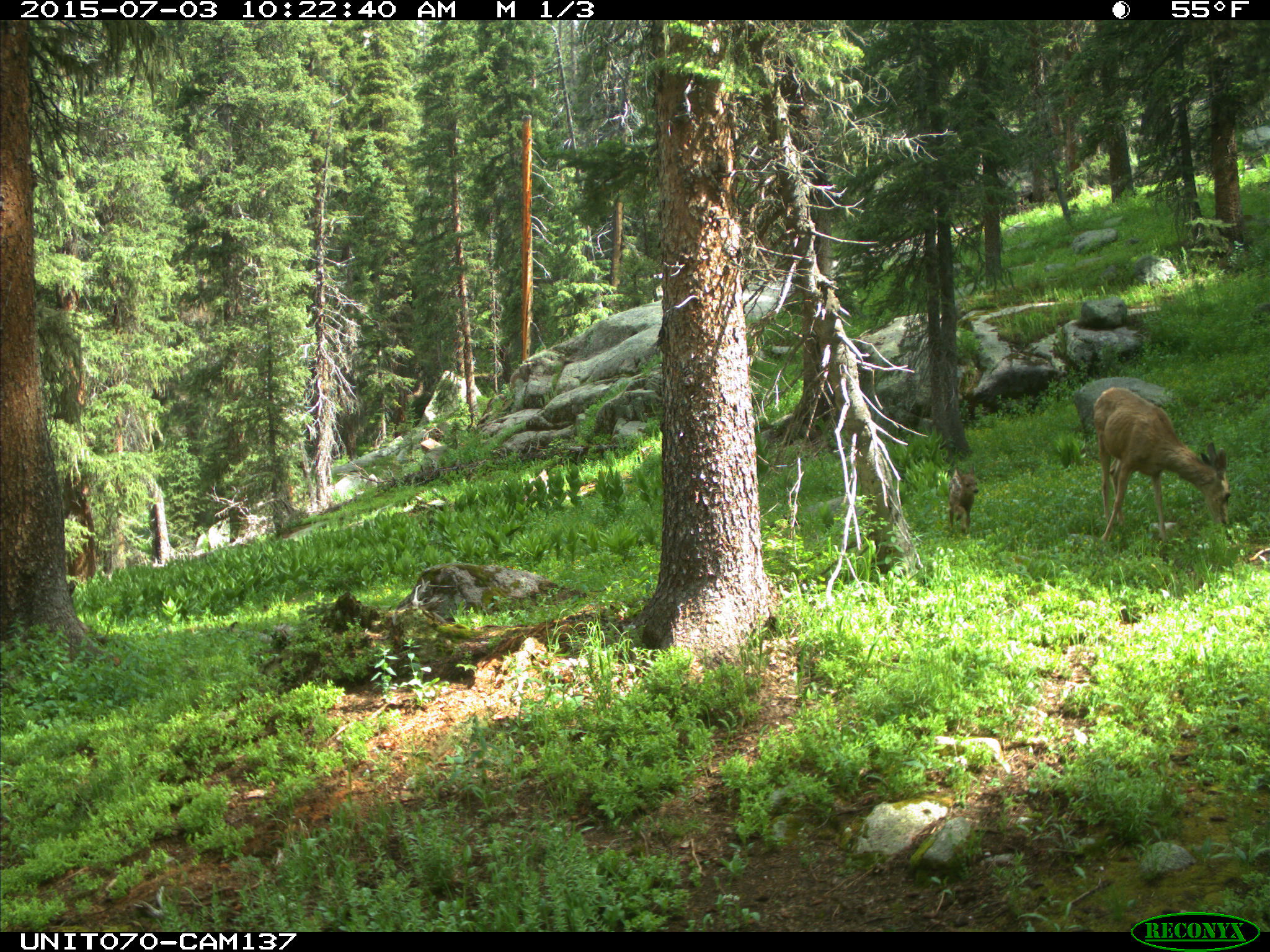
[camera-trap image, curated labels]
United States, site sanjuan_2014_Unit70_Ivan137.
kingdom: Animalia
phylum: Chordata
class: Mammalia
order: Artiodactyla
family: Cervidae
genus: Odocoileus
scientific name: Odocoileus hemionus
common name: mule deer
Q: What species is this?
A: Odocoileus hemionus (mule deer).